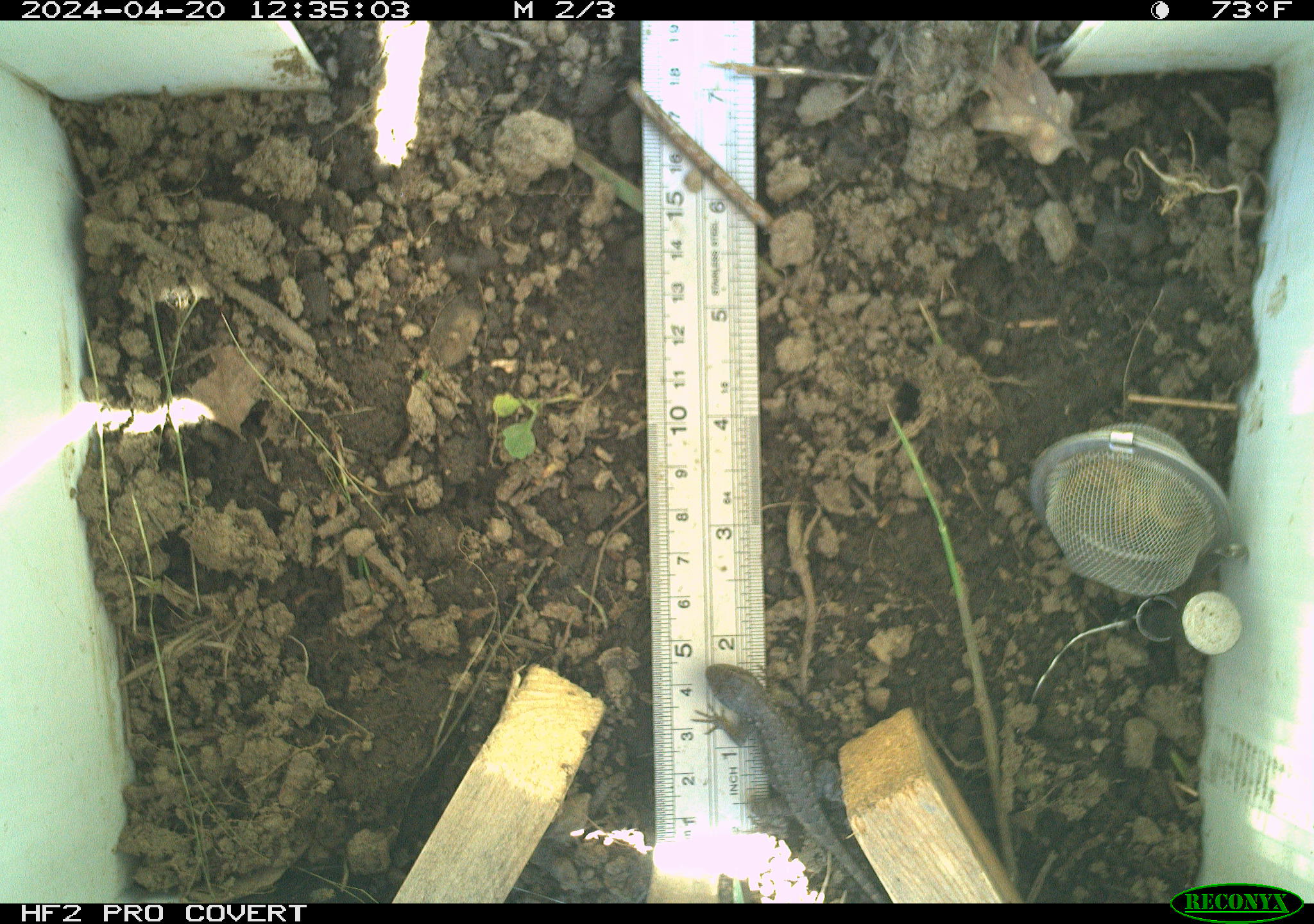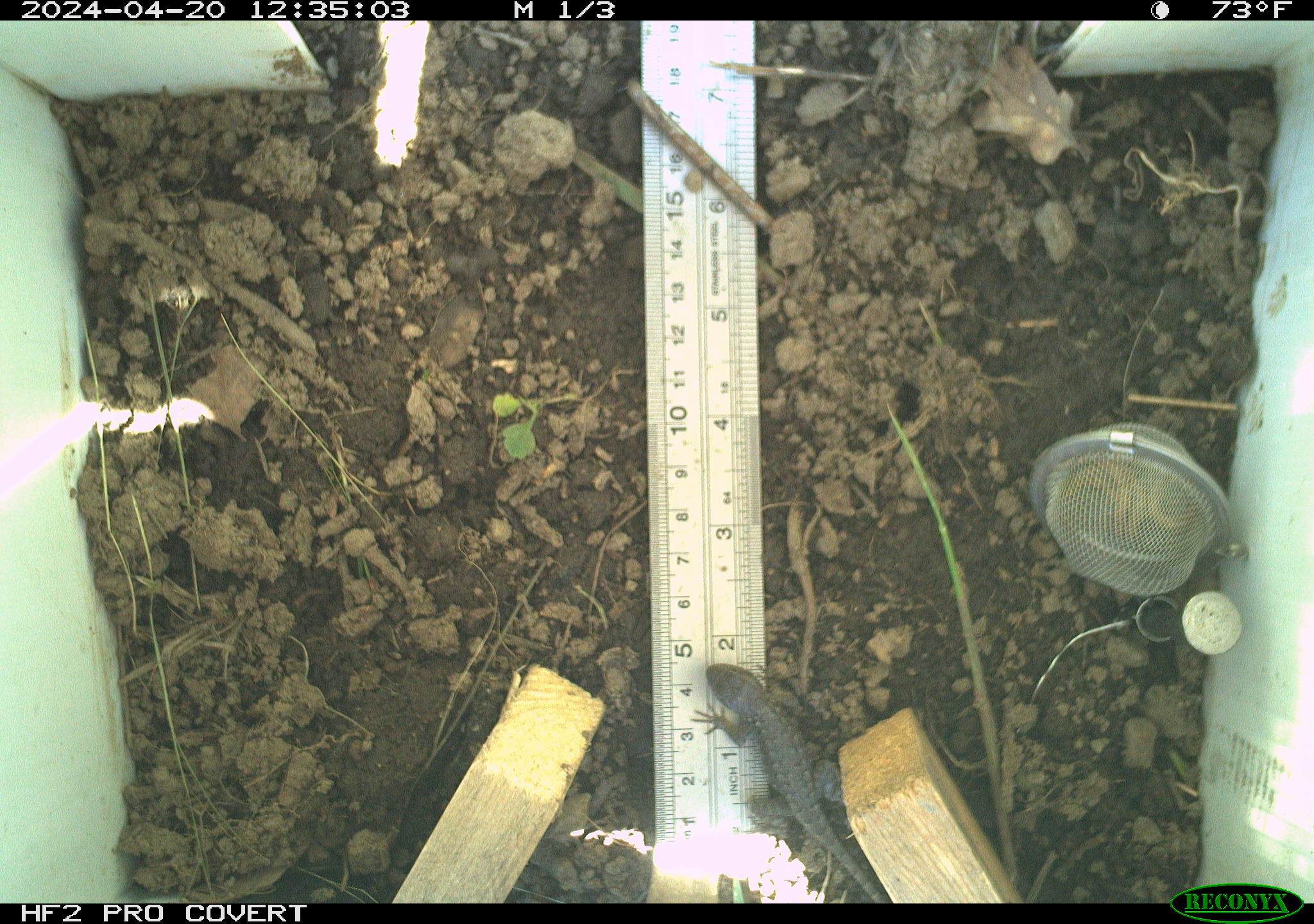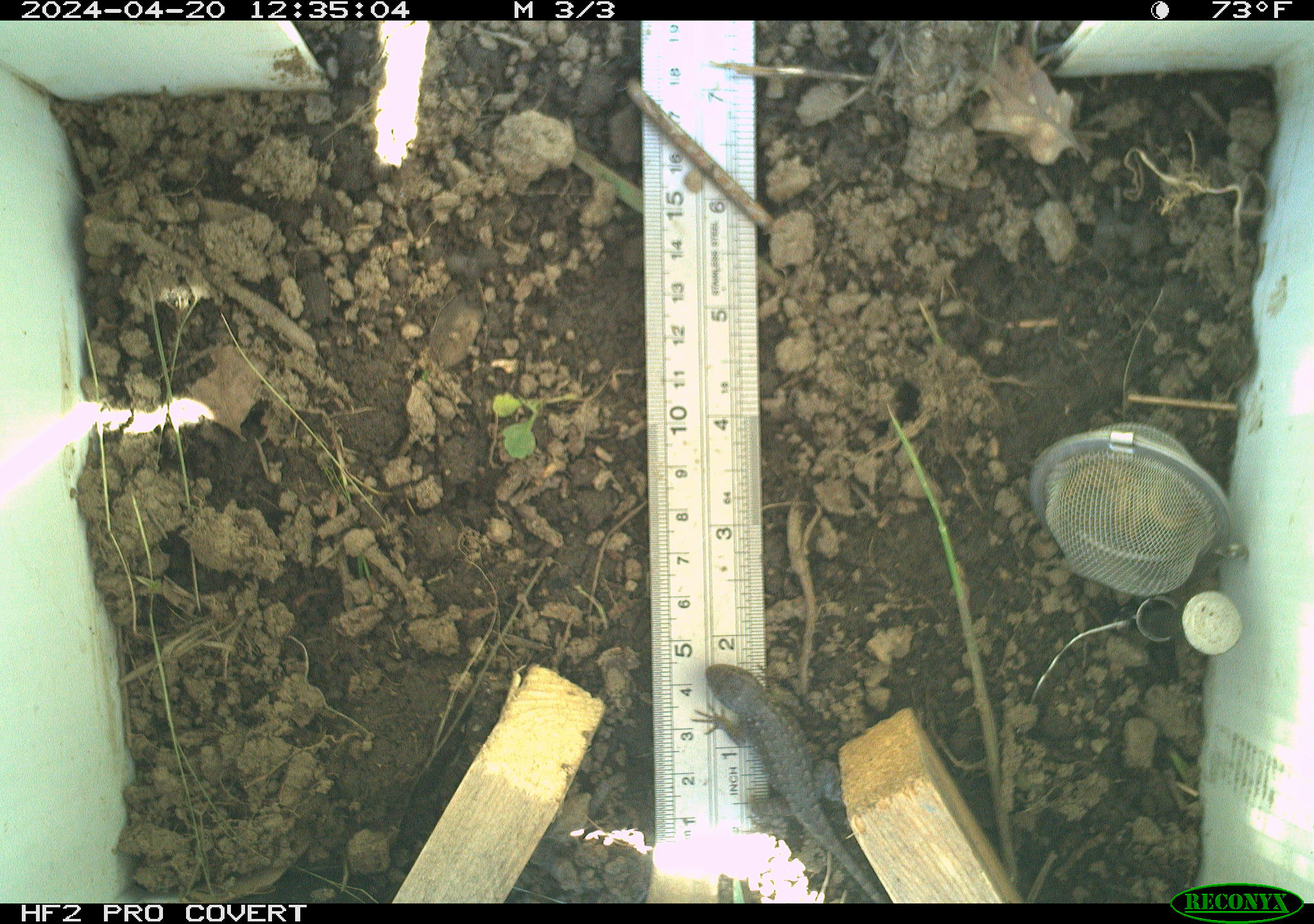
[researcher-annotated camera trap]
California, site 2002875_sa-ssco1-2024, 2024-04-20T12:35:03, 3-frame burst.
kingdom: Animalia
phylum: Chordata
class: Reptilia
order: Squamata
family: Phrynosomatidae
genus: Sceloporus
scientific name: Sceloporus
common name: spiny lizards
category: sceloporus species